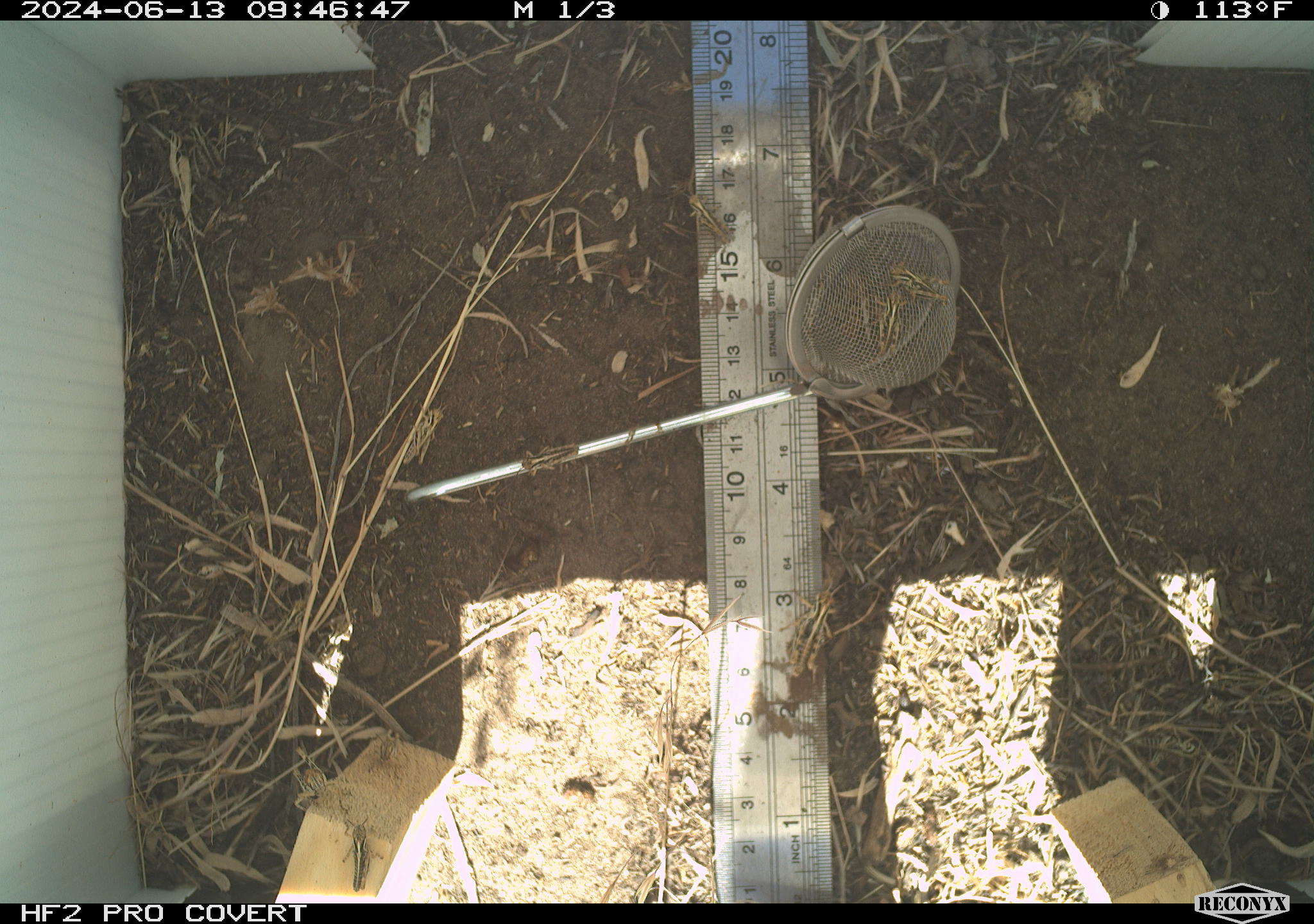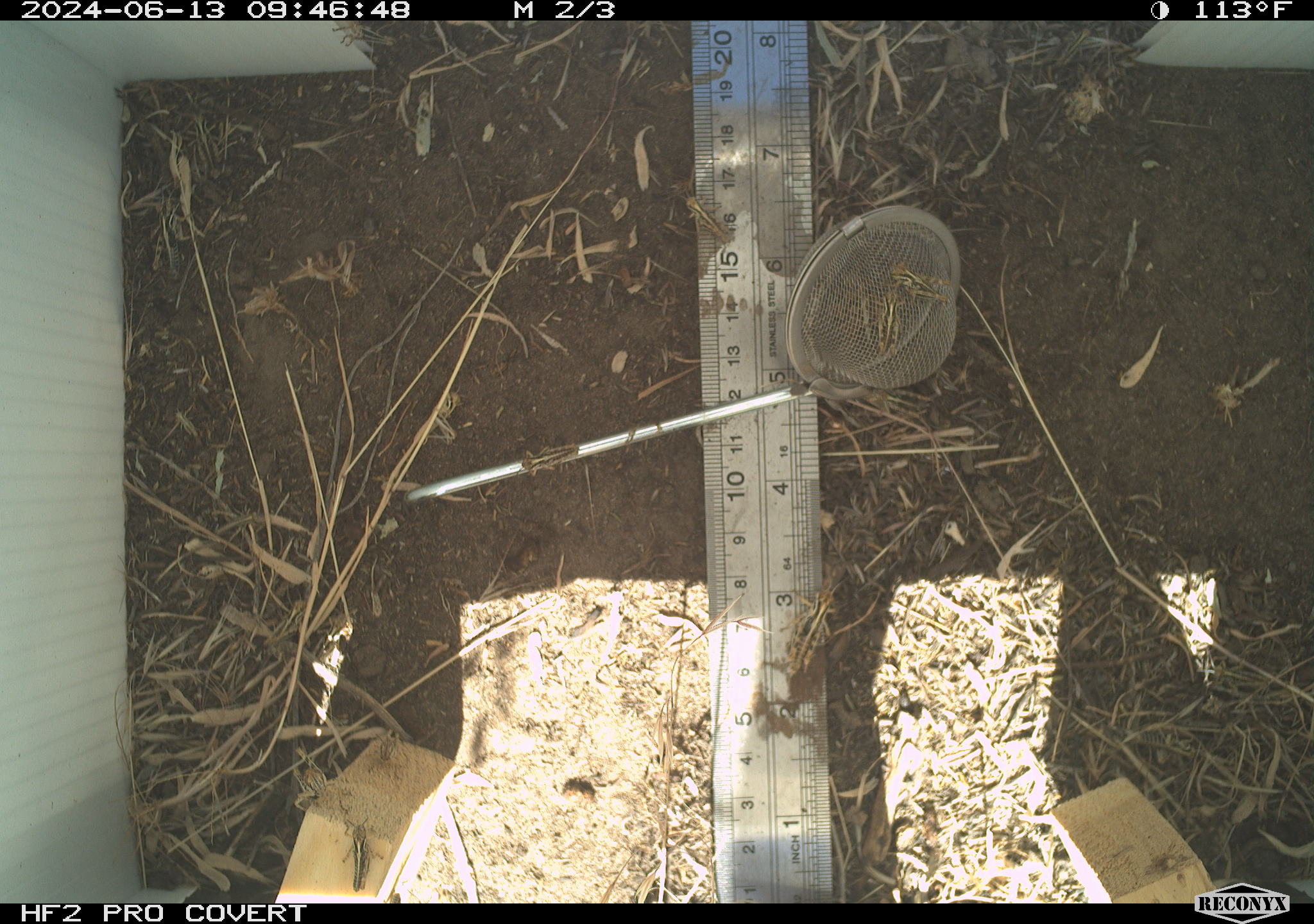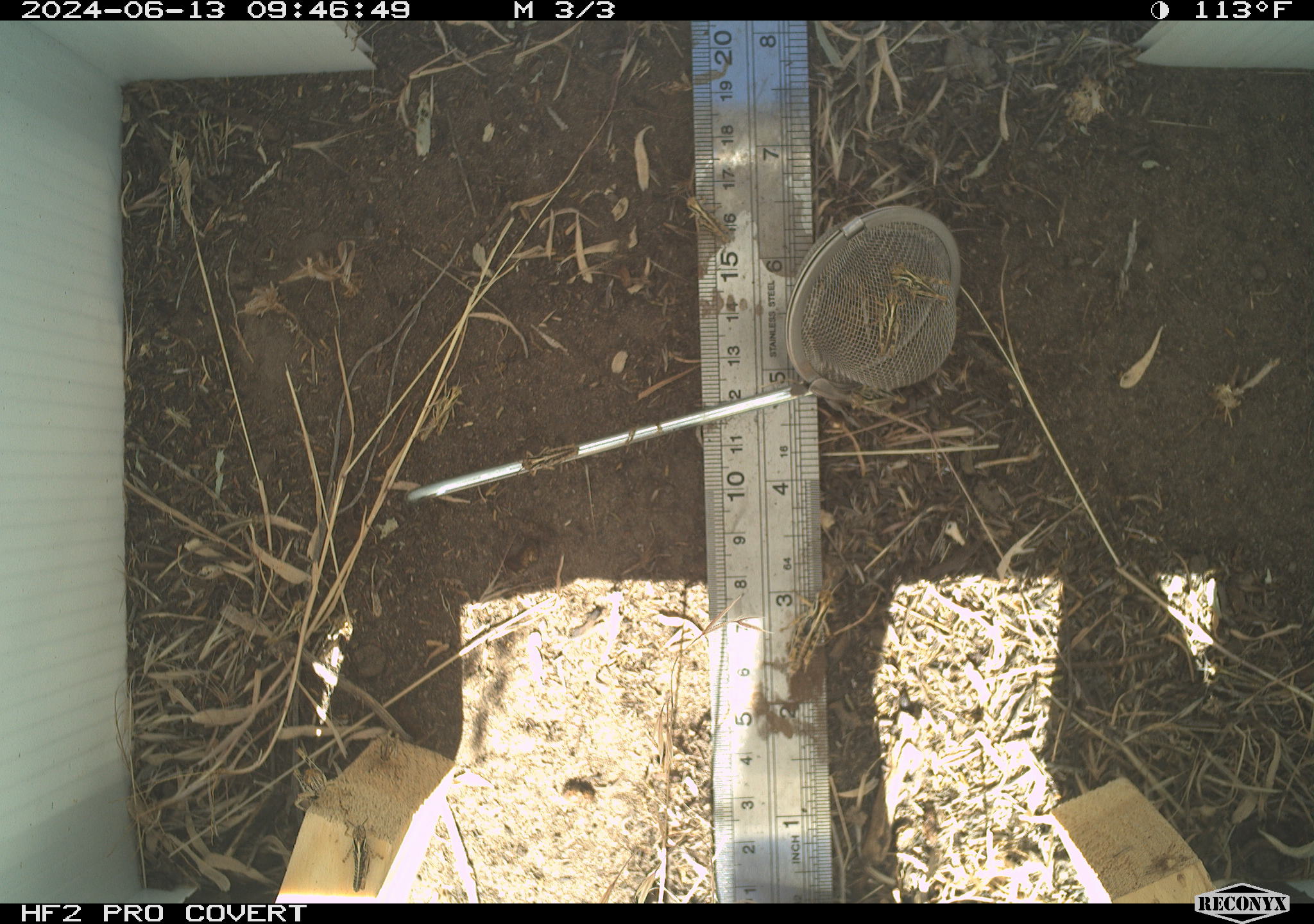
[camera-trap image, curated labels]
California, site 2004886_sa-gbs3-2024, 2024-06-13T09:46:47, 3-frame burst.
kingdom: Animalia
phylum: Arthropoda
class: Insecta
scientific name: Insecta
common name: insect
Insect (Insecta).